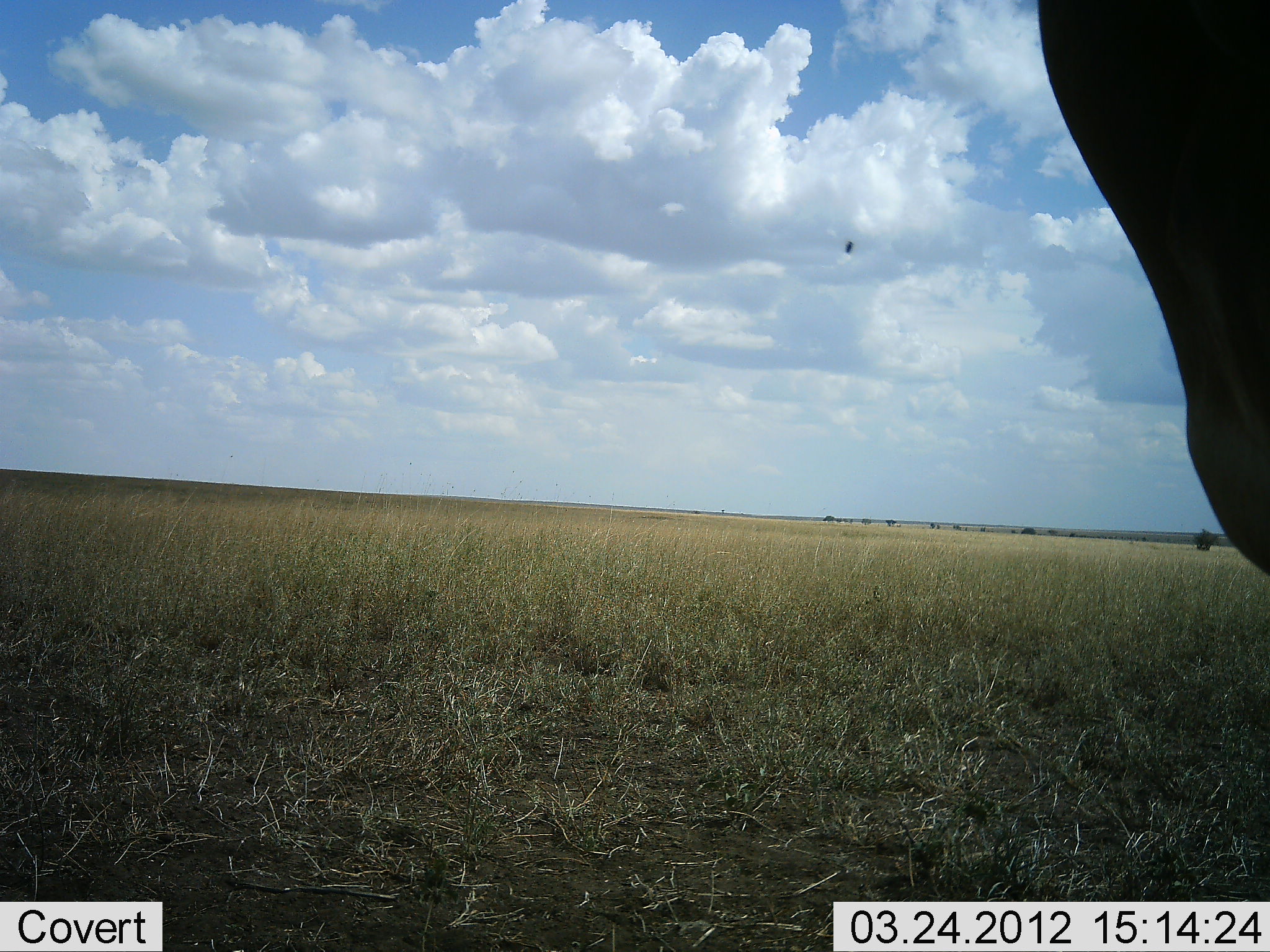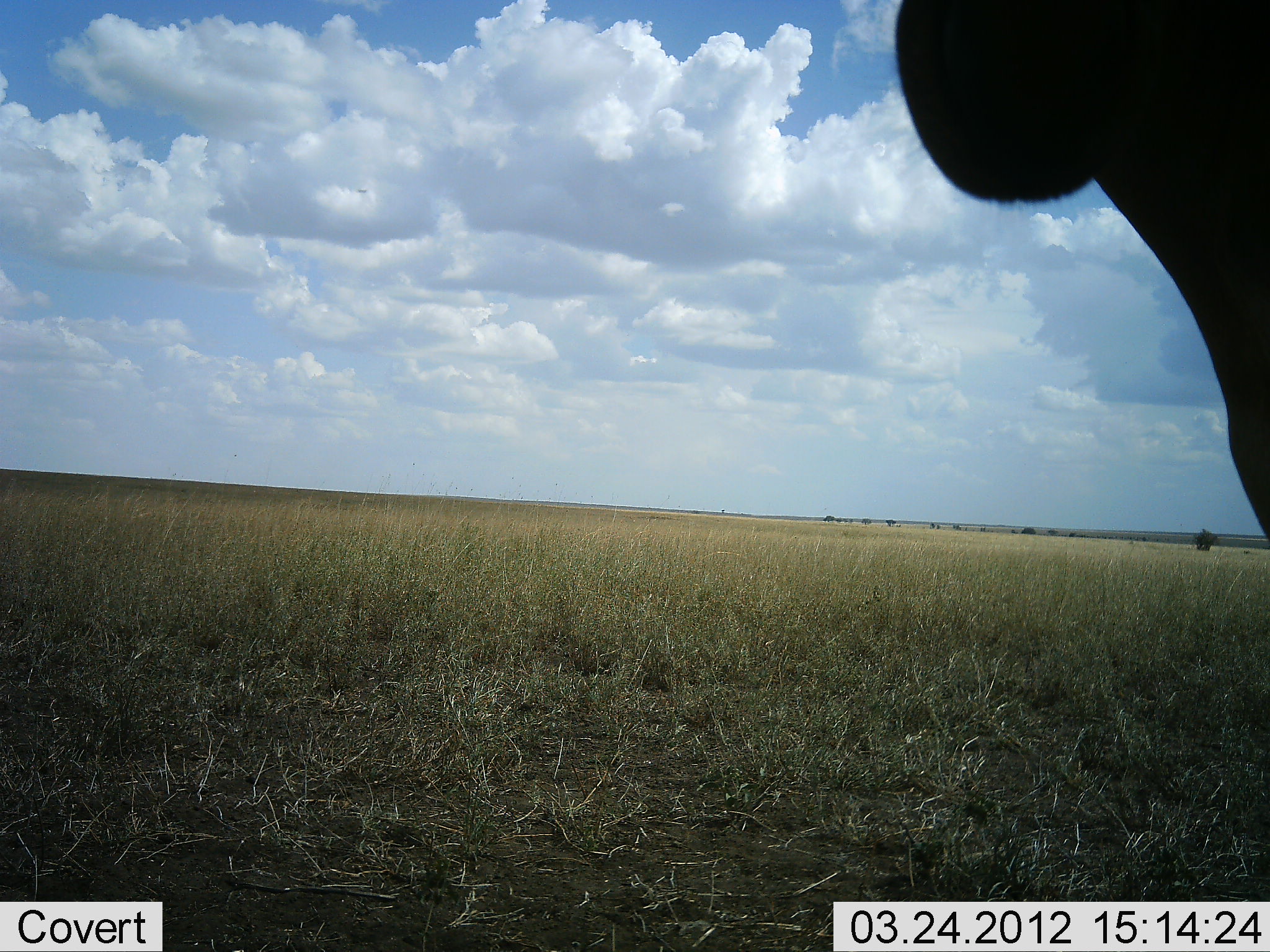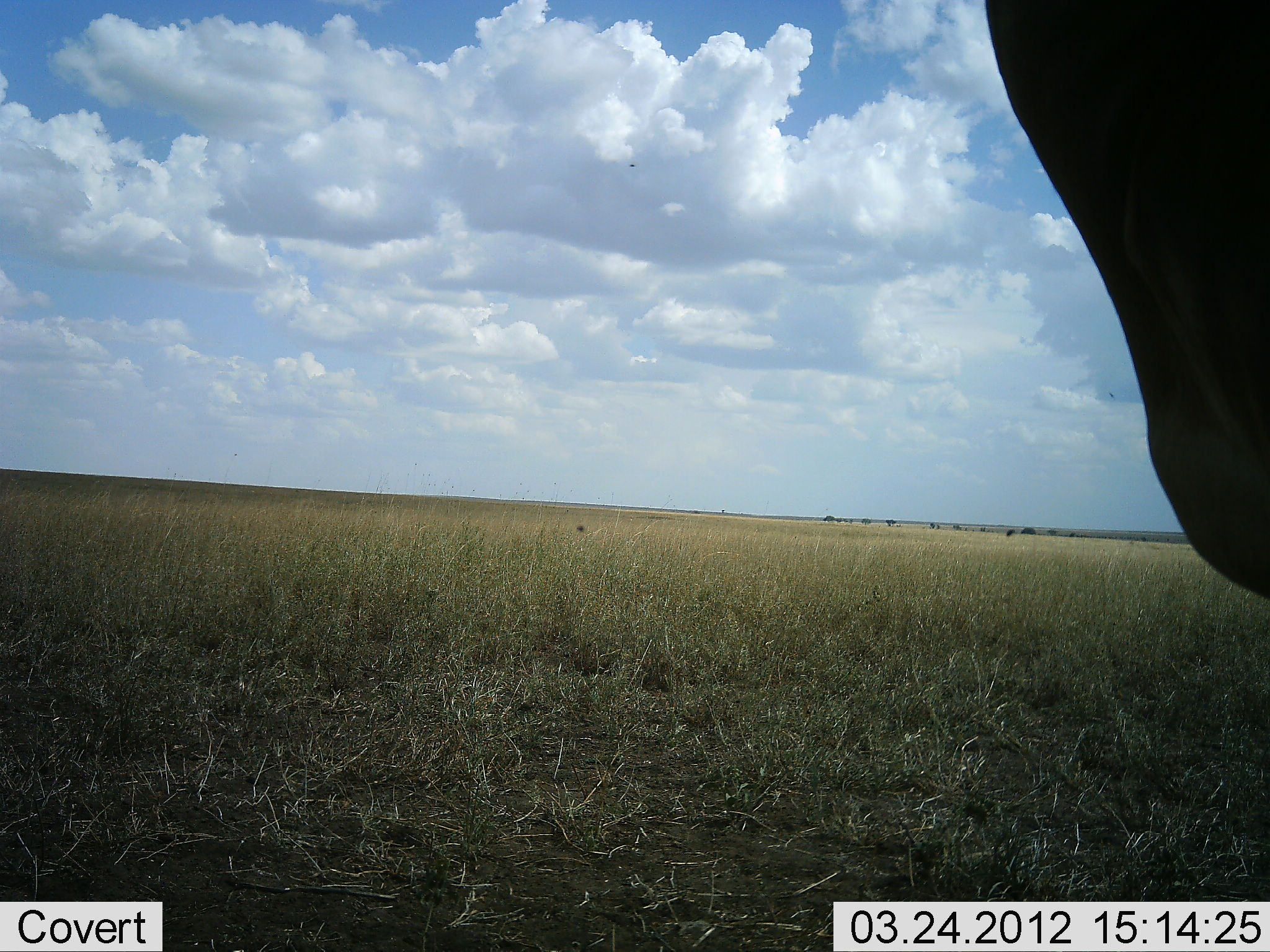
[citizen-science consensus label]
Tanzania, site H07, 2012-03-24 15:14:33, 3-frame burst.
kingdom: Animalia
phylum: Chordata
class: Mammalia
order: Artiodactyla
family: Bovidae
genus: Alcelaphus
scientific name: Alcelaphus buselaphus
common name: hartebeest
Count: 1.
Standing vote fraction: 100%.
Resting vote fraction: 0%.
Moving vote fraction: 0%.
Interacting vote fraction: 0%.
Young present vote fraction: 0%.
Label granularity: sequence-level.